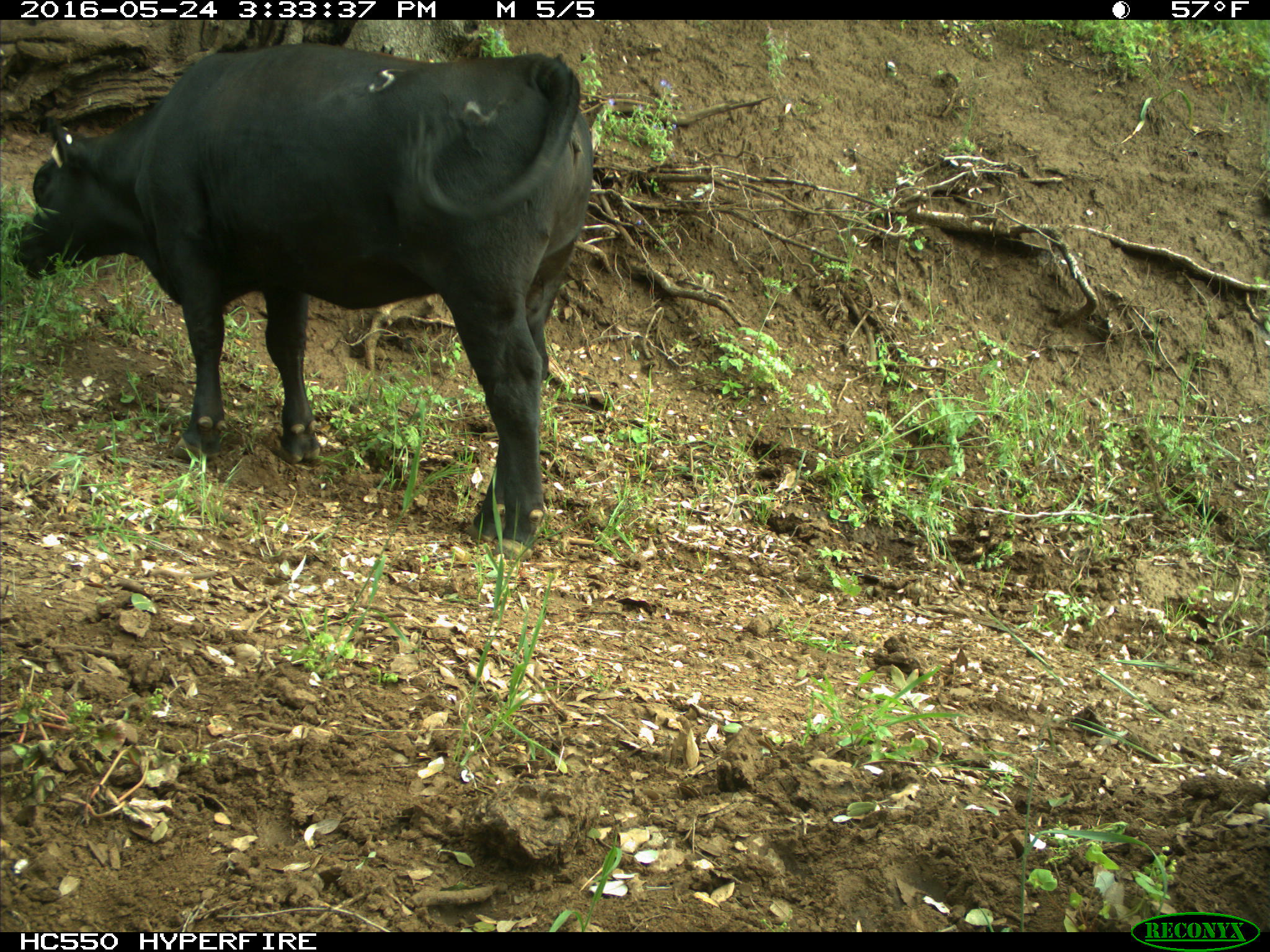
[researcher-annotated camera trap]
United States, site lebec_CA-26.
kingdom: Animalia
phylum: Chordata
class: Mammalia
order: Artiodactyla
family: Bovidae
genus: Bos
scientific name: Bos taurus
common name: domestic cow